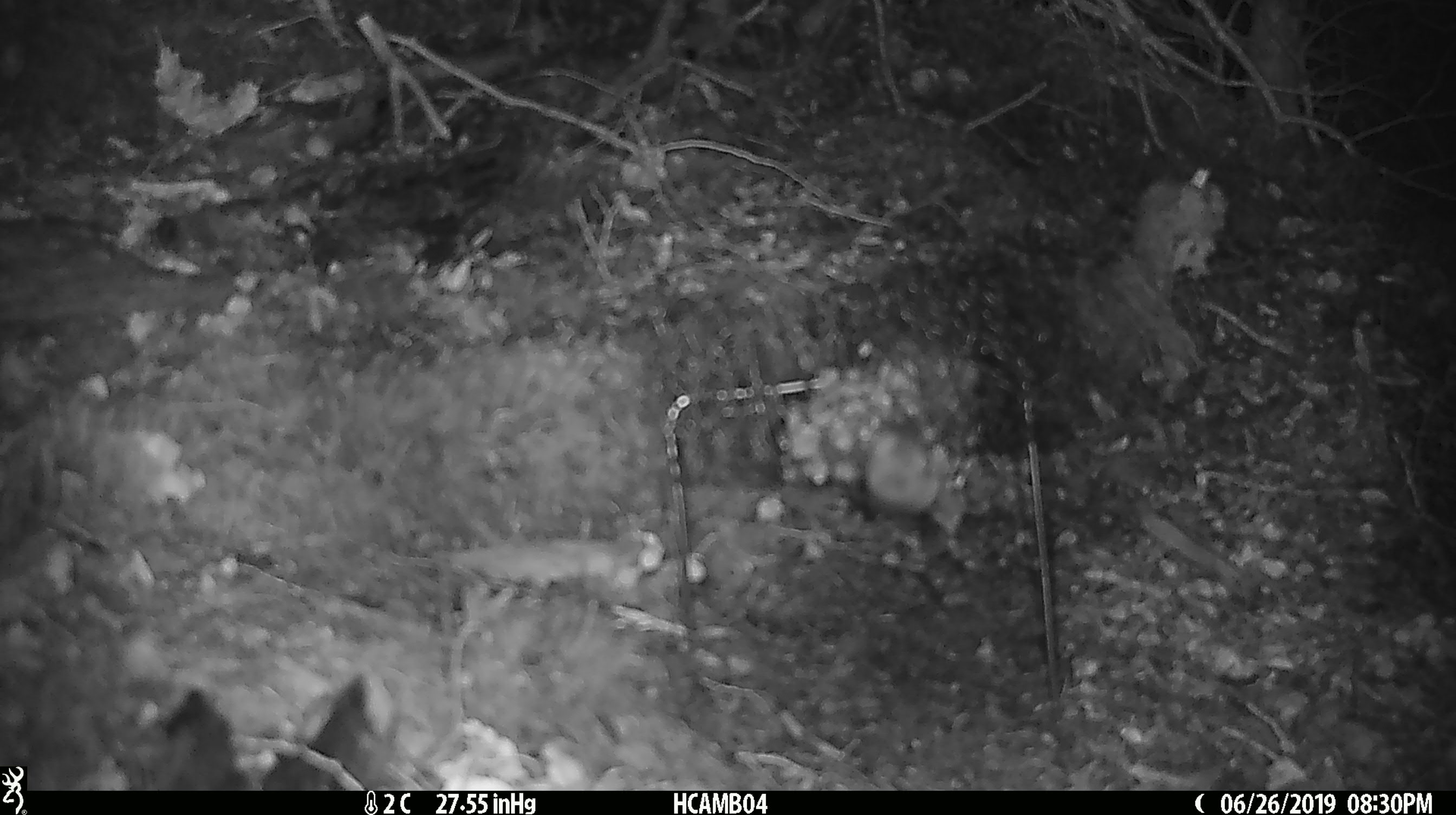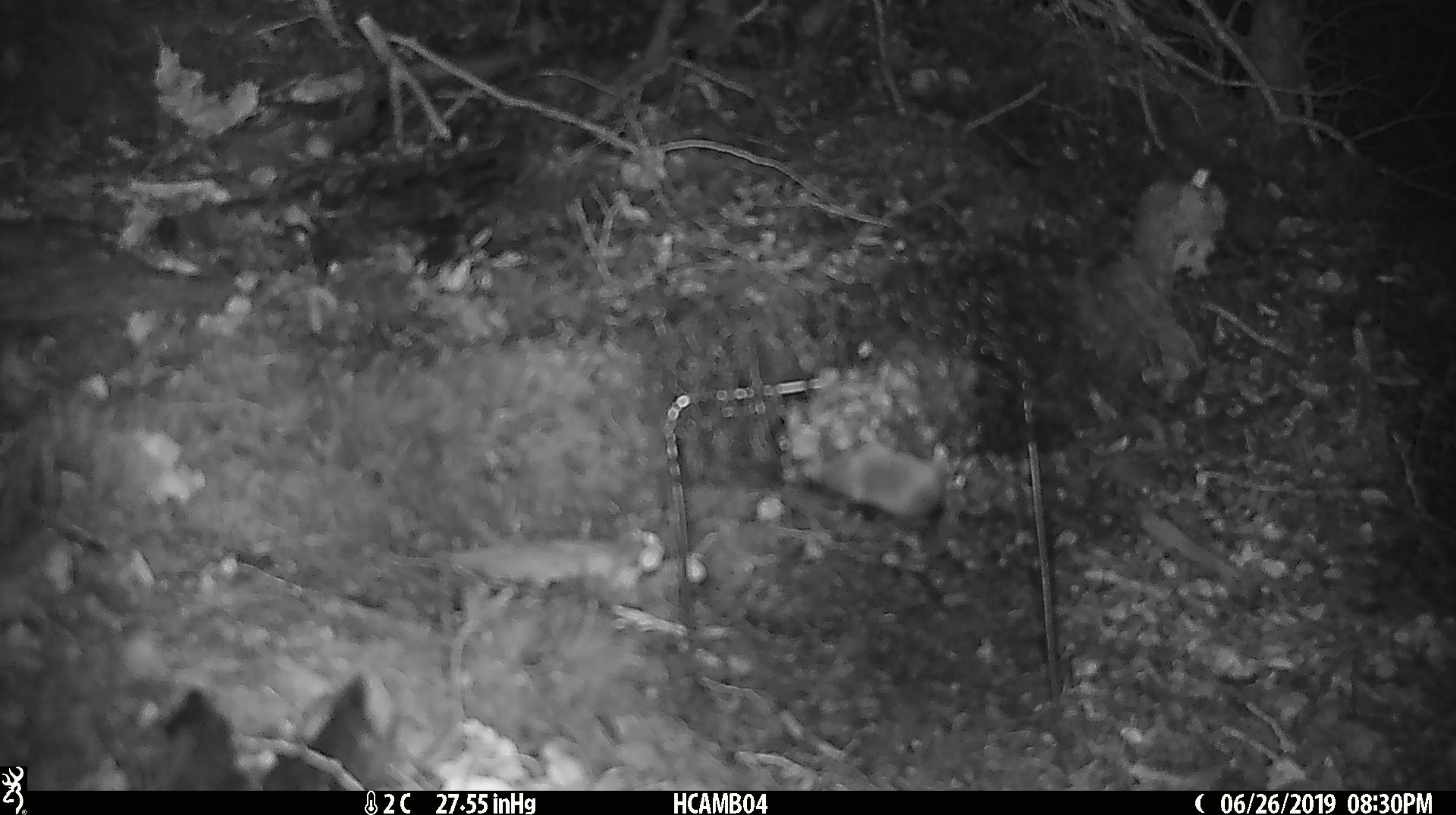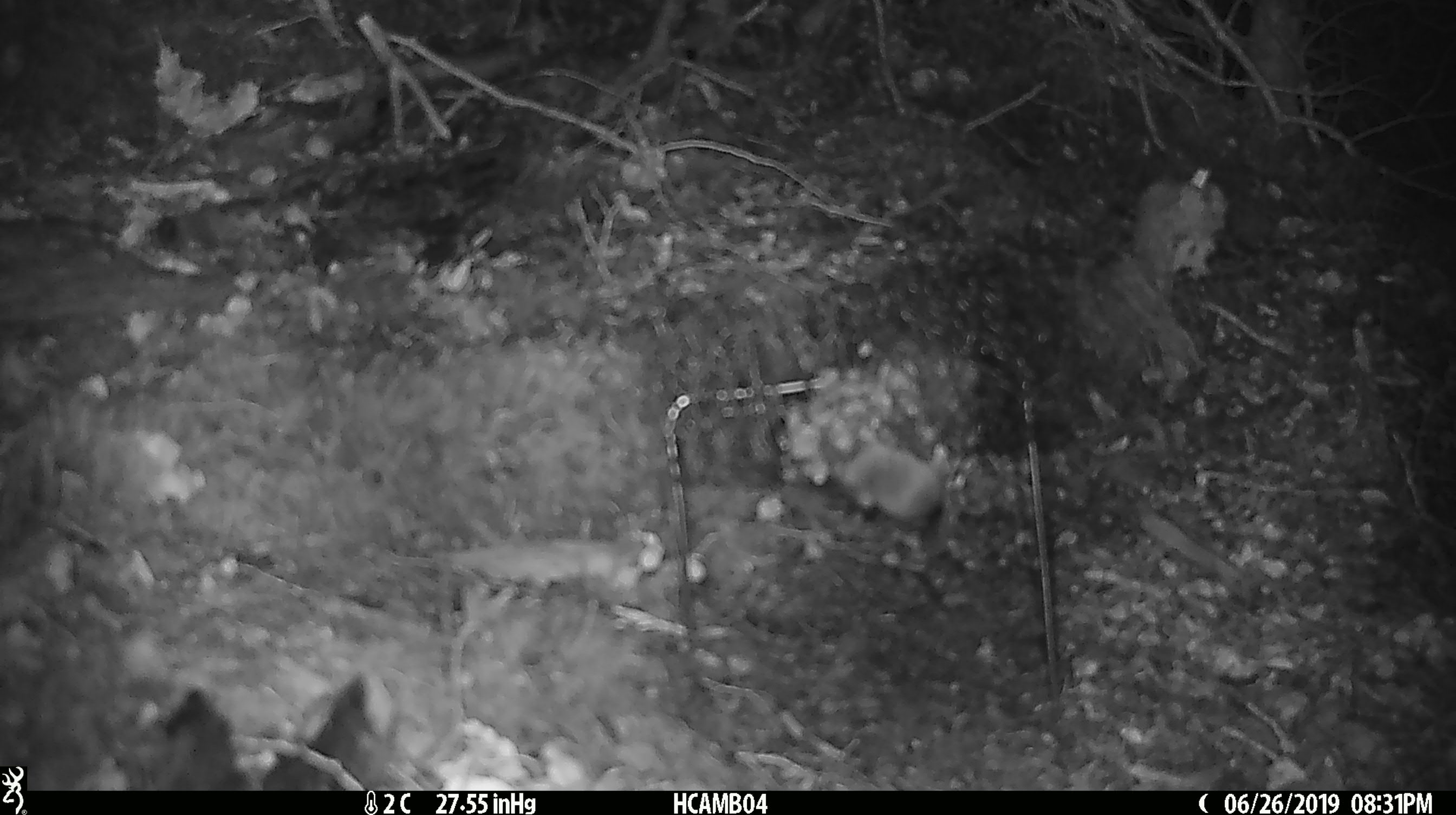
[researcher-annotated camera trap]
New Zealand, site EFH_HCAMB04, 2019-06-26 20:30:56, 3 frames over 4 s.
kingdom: Animalia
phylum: Chordata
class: Mammalia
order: Rodentia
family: Muridae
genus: Mus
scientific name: Mus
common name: mouse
Mouse (Mus).